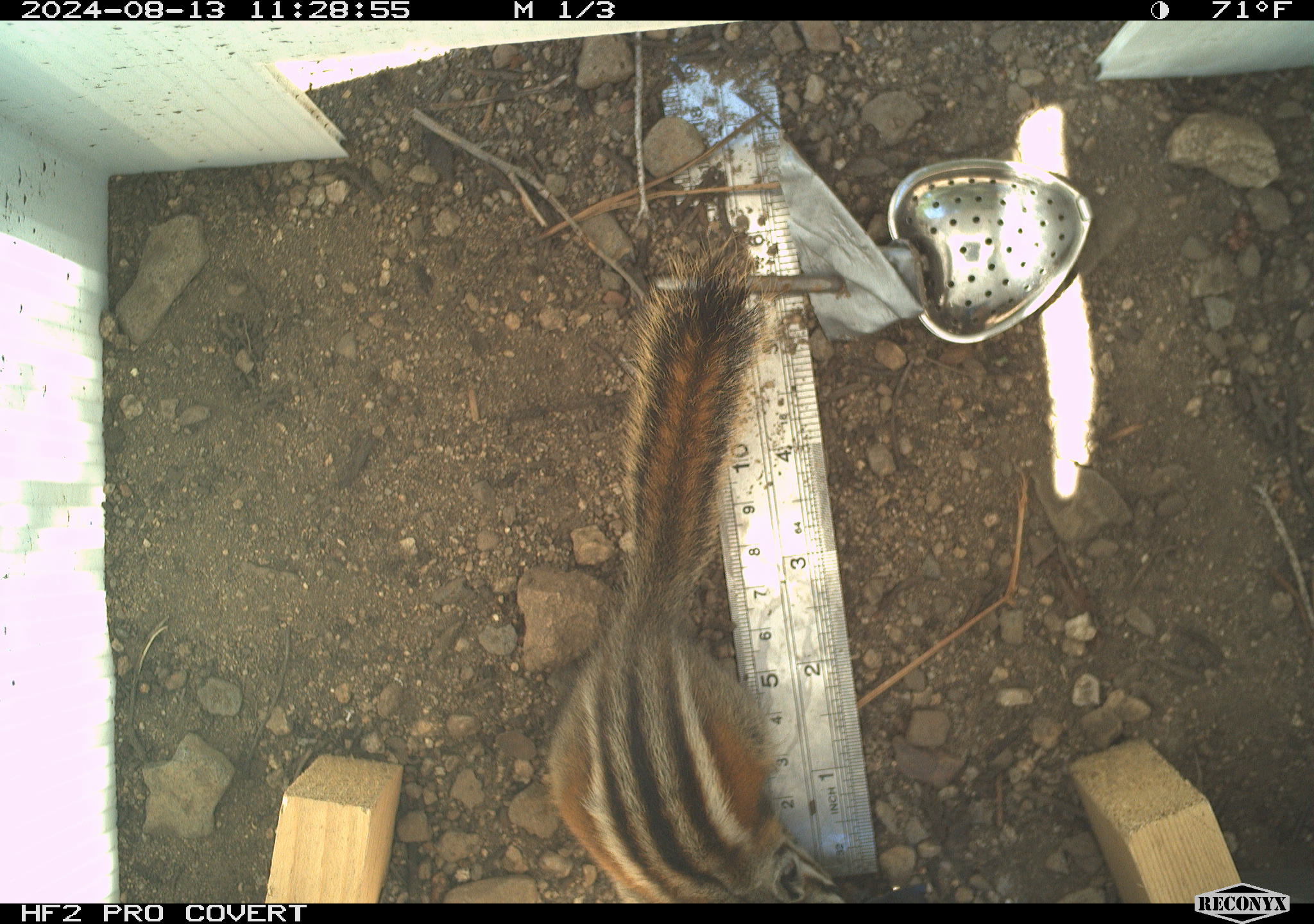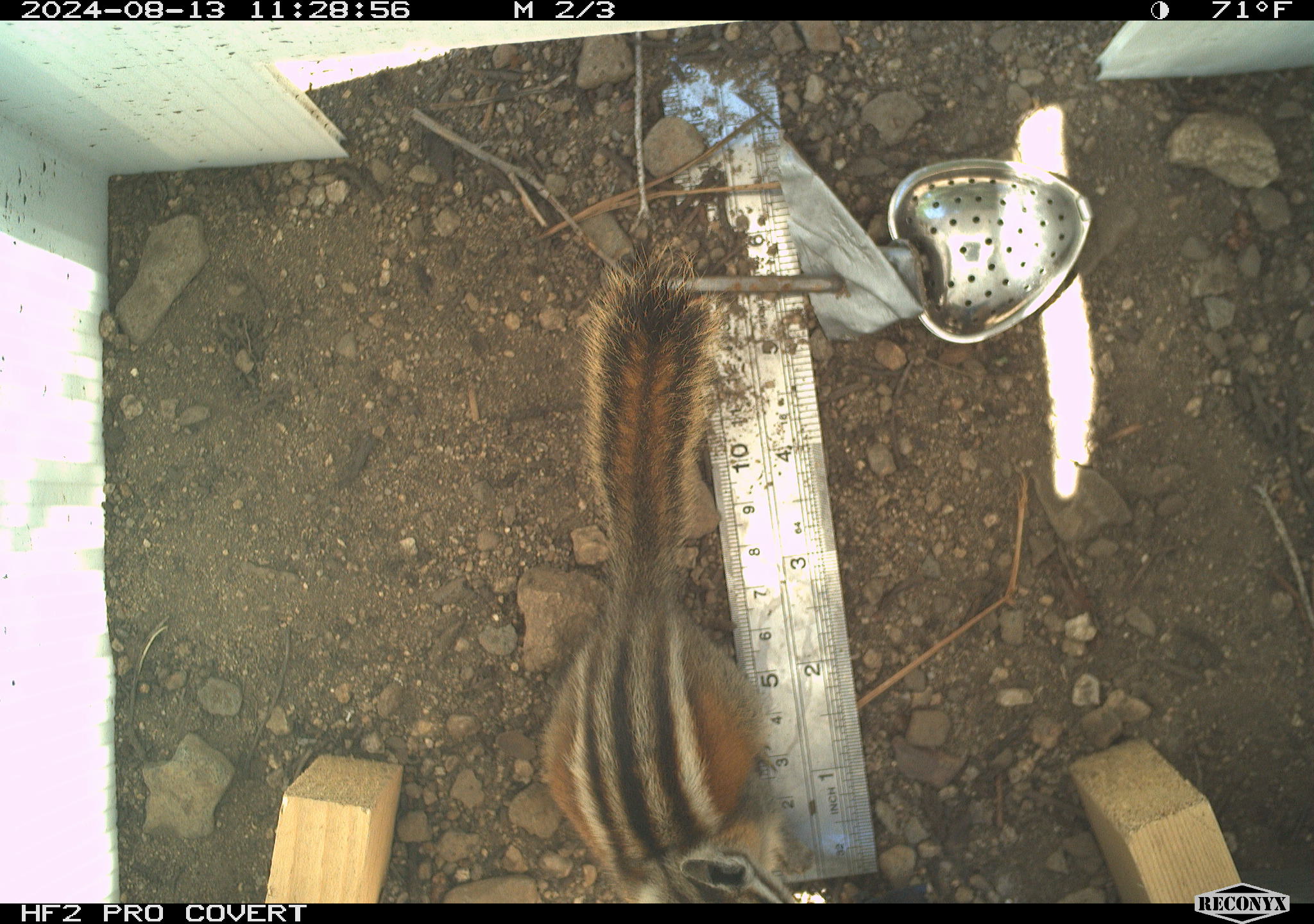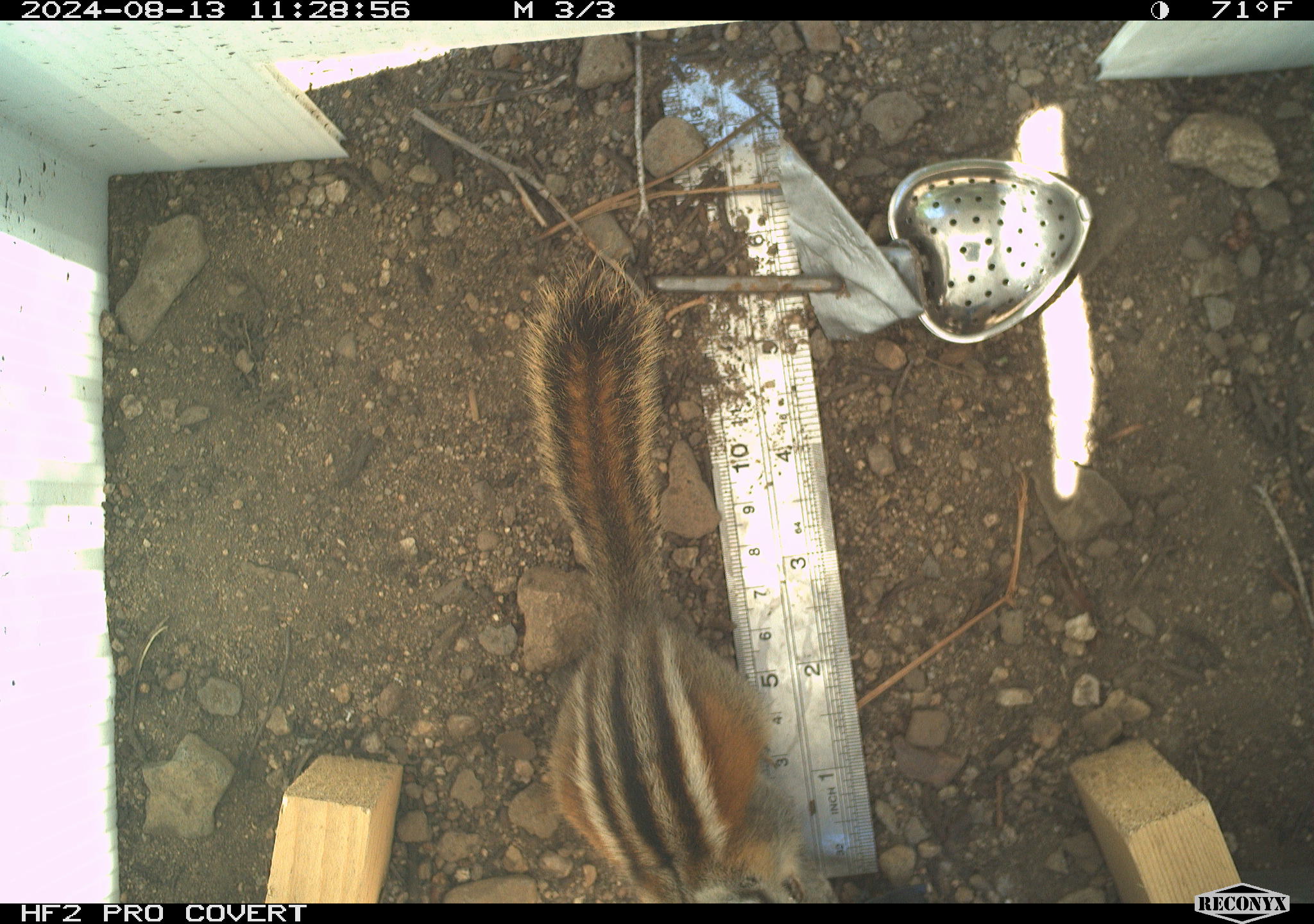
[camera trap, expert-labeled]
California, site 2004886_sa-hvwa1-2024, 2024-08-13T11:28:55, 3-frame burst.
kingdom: Animalia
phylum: Chordata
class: Mammalia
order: Rodentia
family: Sciuridae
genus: Neotamias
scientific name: Neotamias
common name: western chipmunks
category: neotamias species